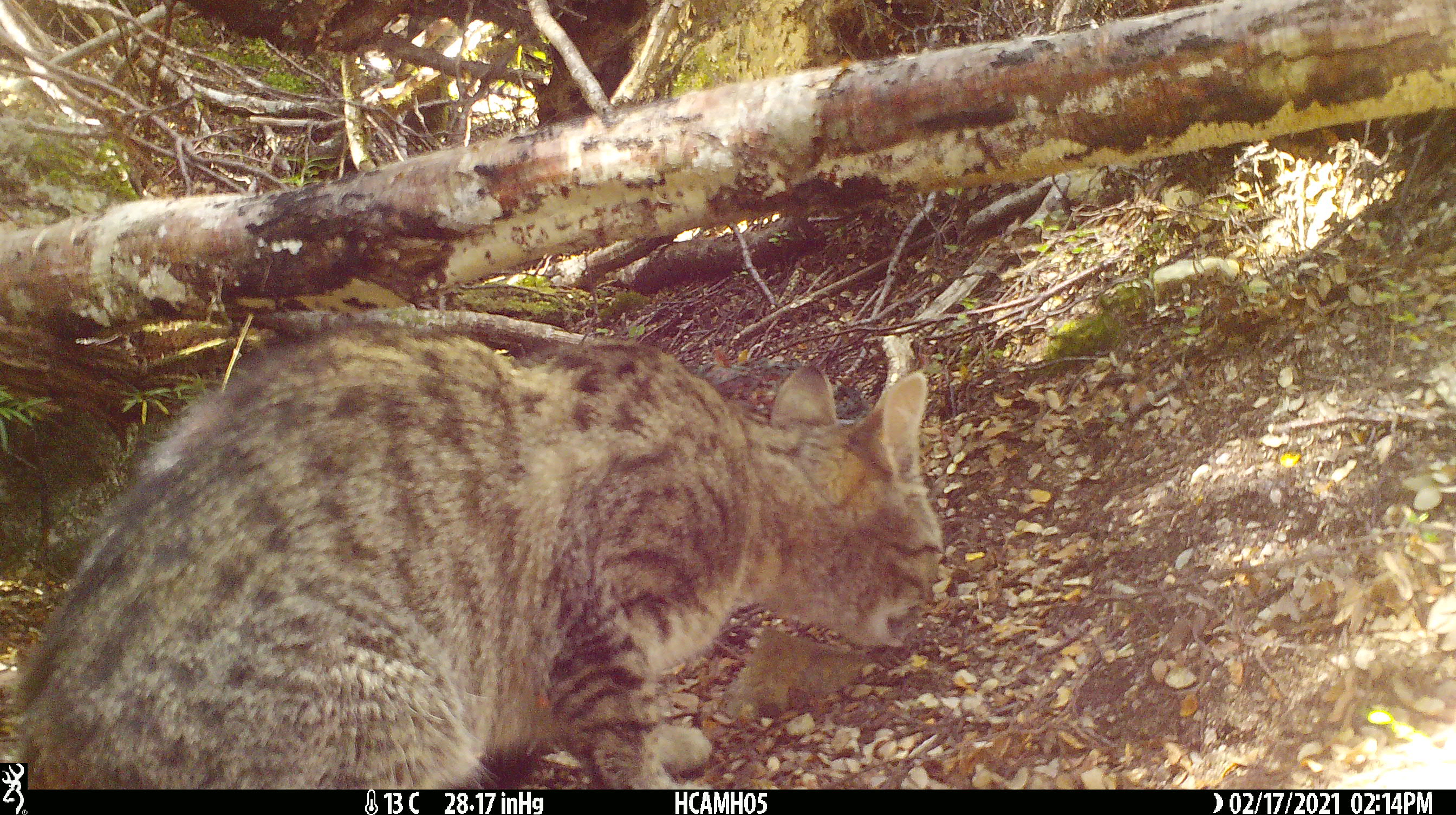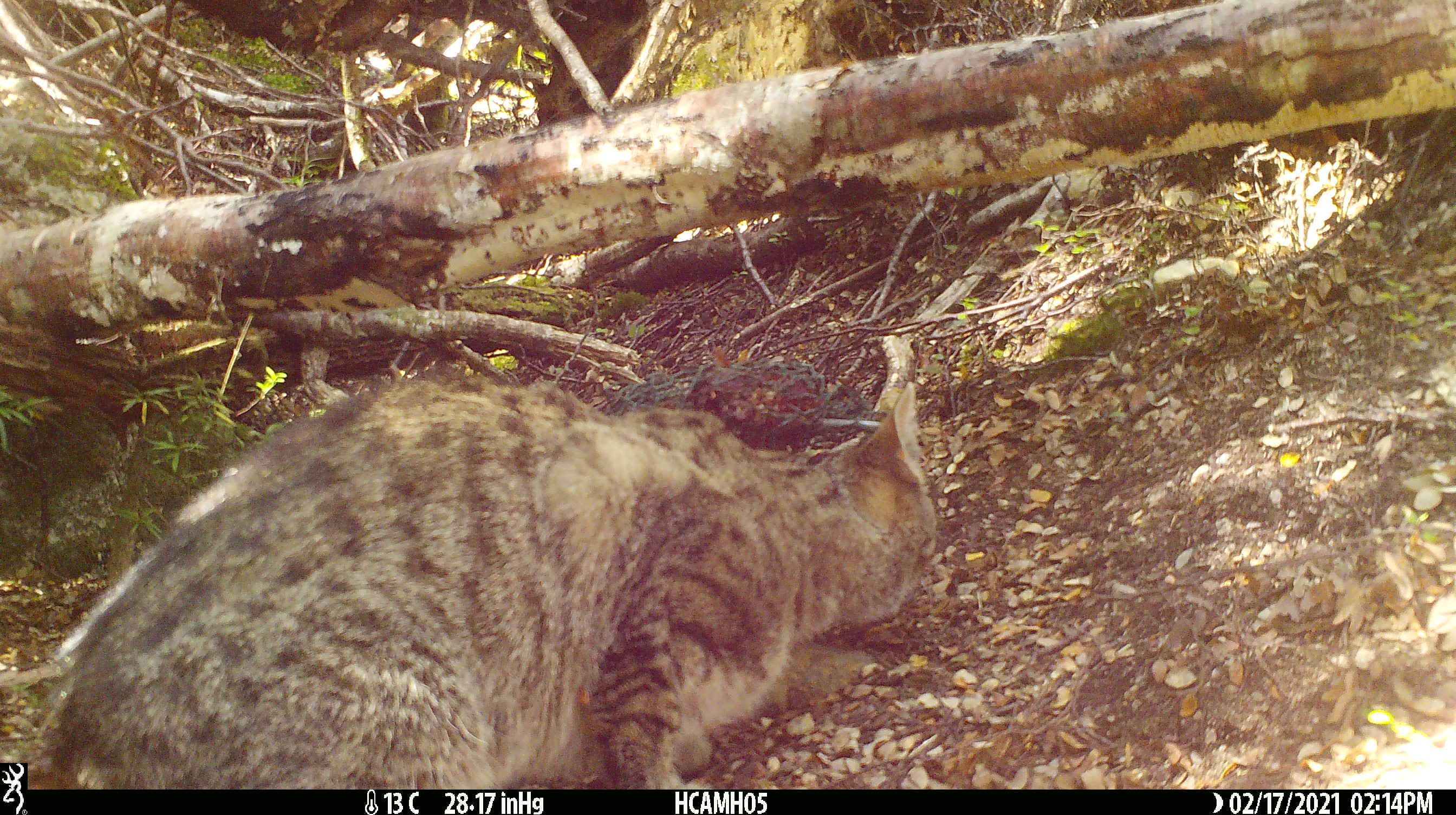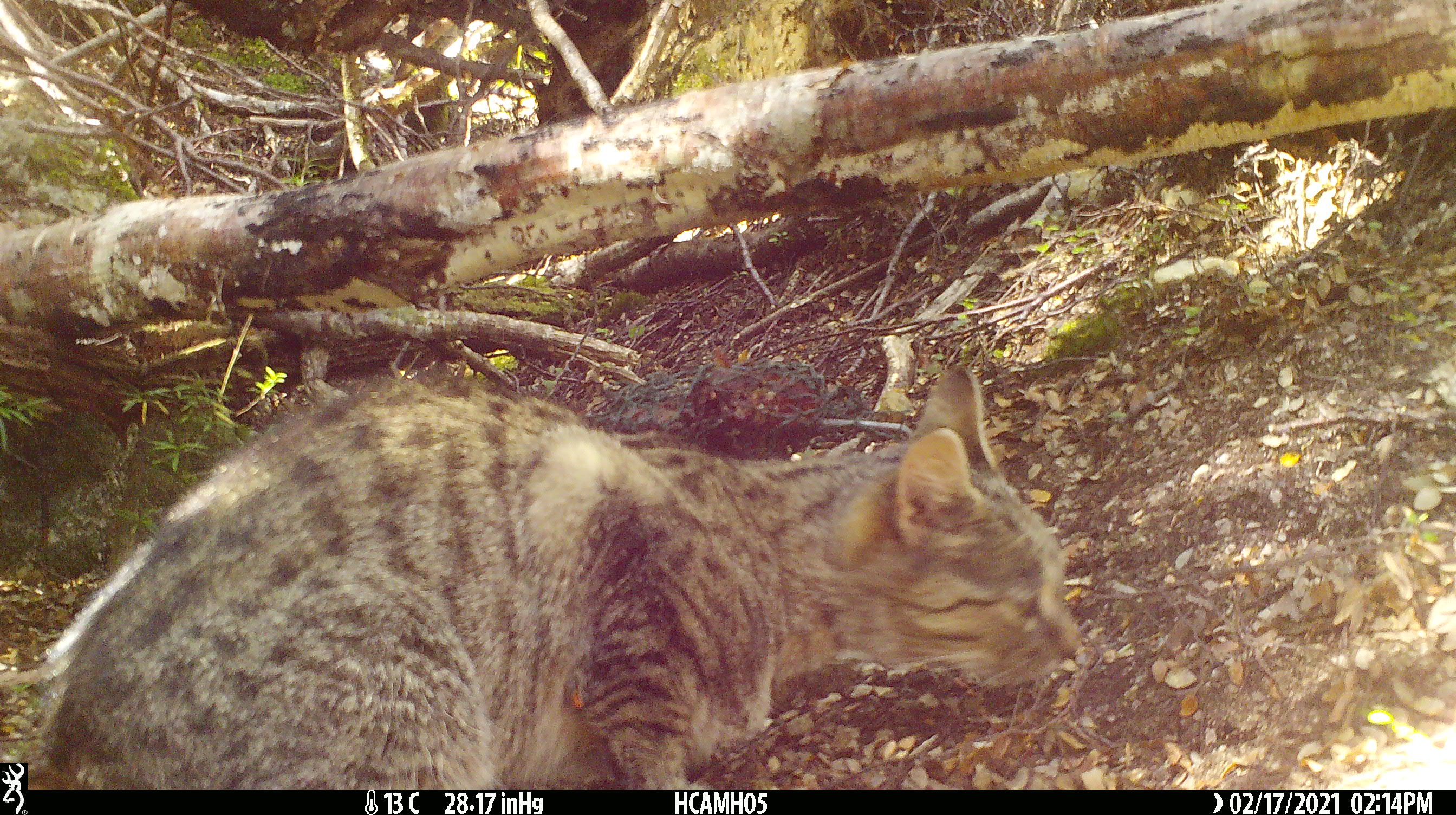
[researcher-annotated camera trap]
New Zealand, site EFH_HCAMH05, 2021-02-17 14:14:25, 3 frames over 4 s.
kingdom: Animalia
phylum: Chordata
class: Mammalia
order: Carnivora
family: Felidae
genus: Felis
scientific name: Felis catus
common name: domestic cat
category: cat